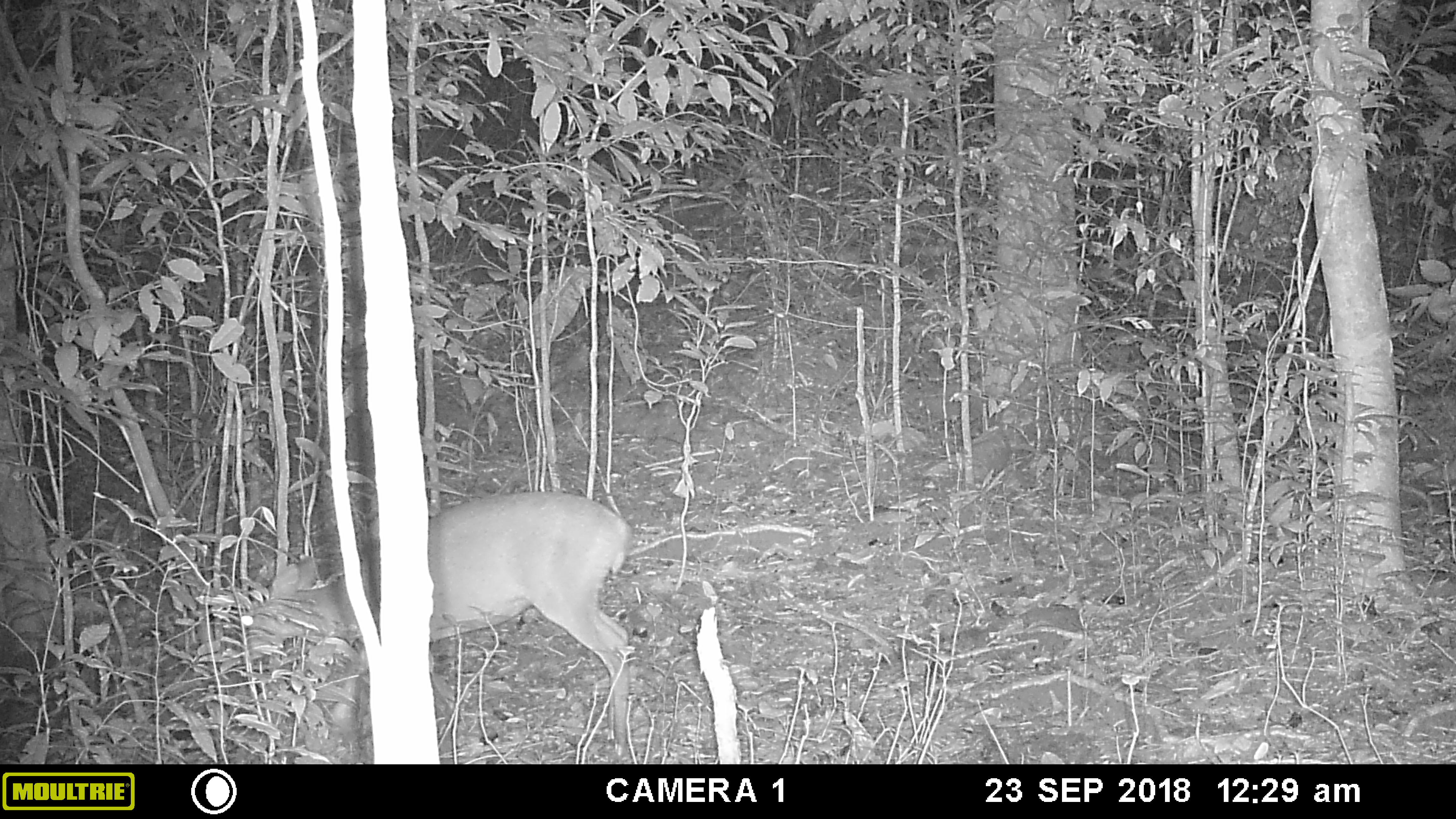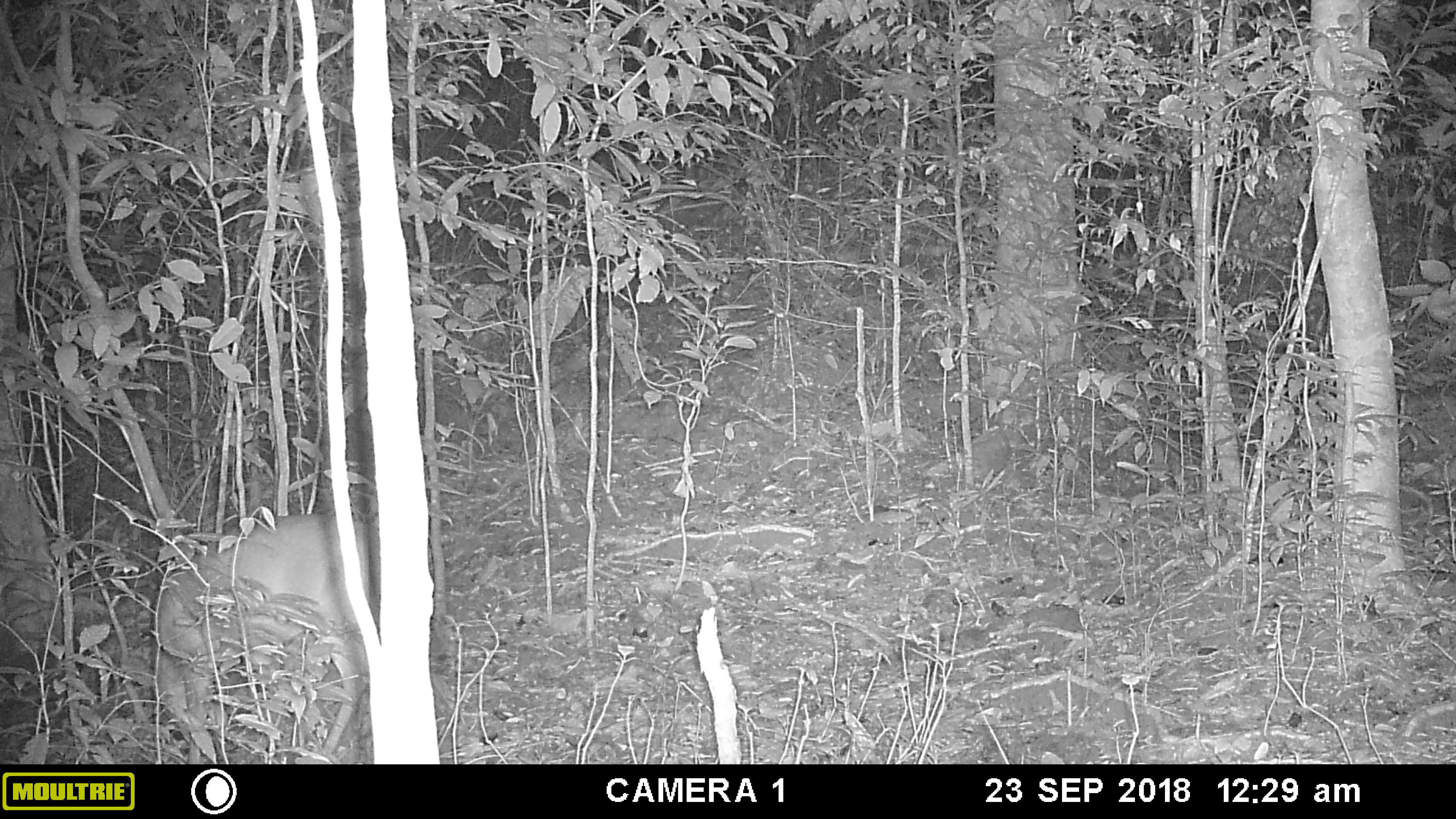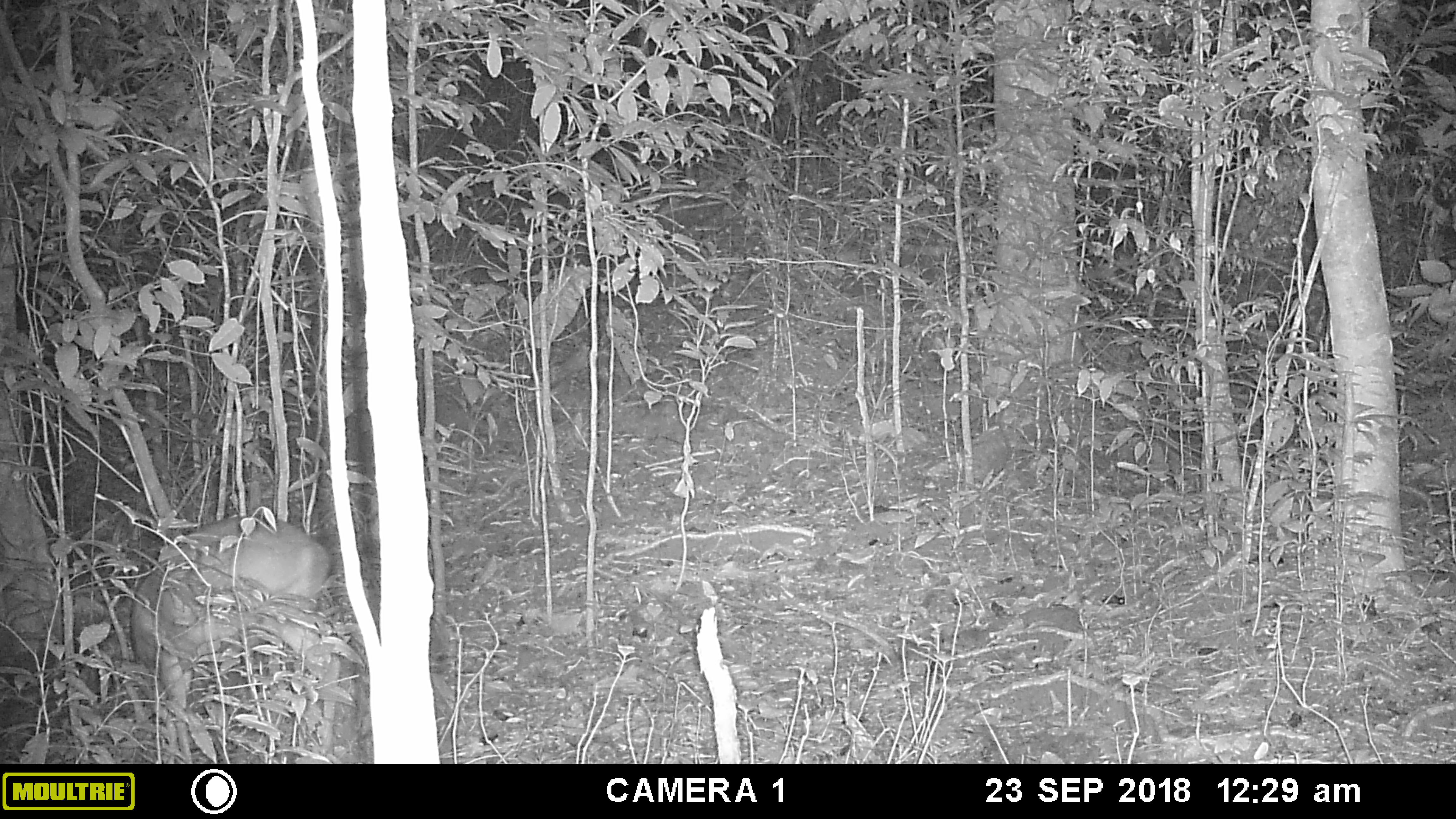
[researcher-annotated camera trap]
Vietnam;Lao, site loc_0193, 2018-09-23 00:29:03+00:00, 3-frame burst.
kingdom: Animalia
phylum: Chordata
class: Mammalia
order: Artiodactyla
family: Cervidae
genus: Muntiacus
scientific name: Muntiacus vuquangensis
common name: large-antlered muntjac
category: large antlered muntjac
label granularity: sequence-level